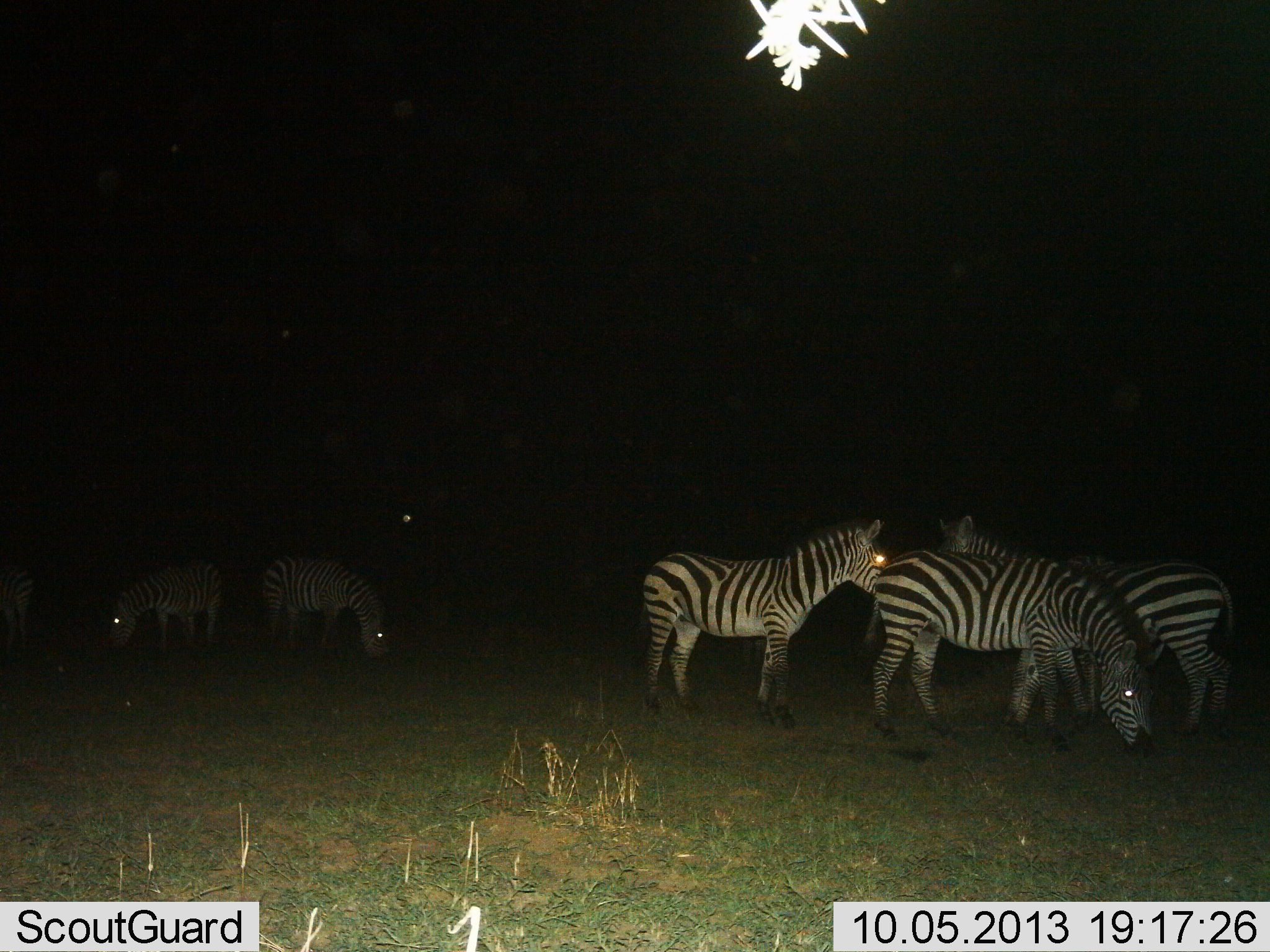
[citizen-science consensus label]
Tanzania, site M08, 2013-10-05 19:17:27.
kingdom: Animalia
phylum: Chordata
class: Mammalia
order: Perissodactyla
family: Equidae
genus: Equus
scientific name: Equus quagga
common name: plains zebra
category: zebra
Zebra (plains zebra) (Equus quagga), count 6. Behavior (volunteer vote fractions): standing 85%, resting 4%, moving 0%, interacting 11%. Young present (vote fraction): 0%. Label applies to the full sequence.